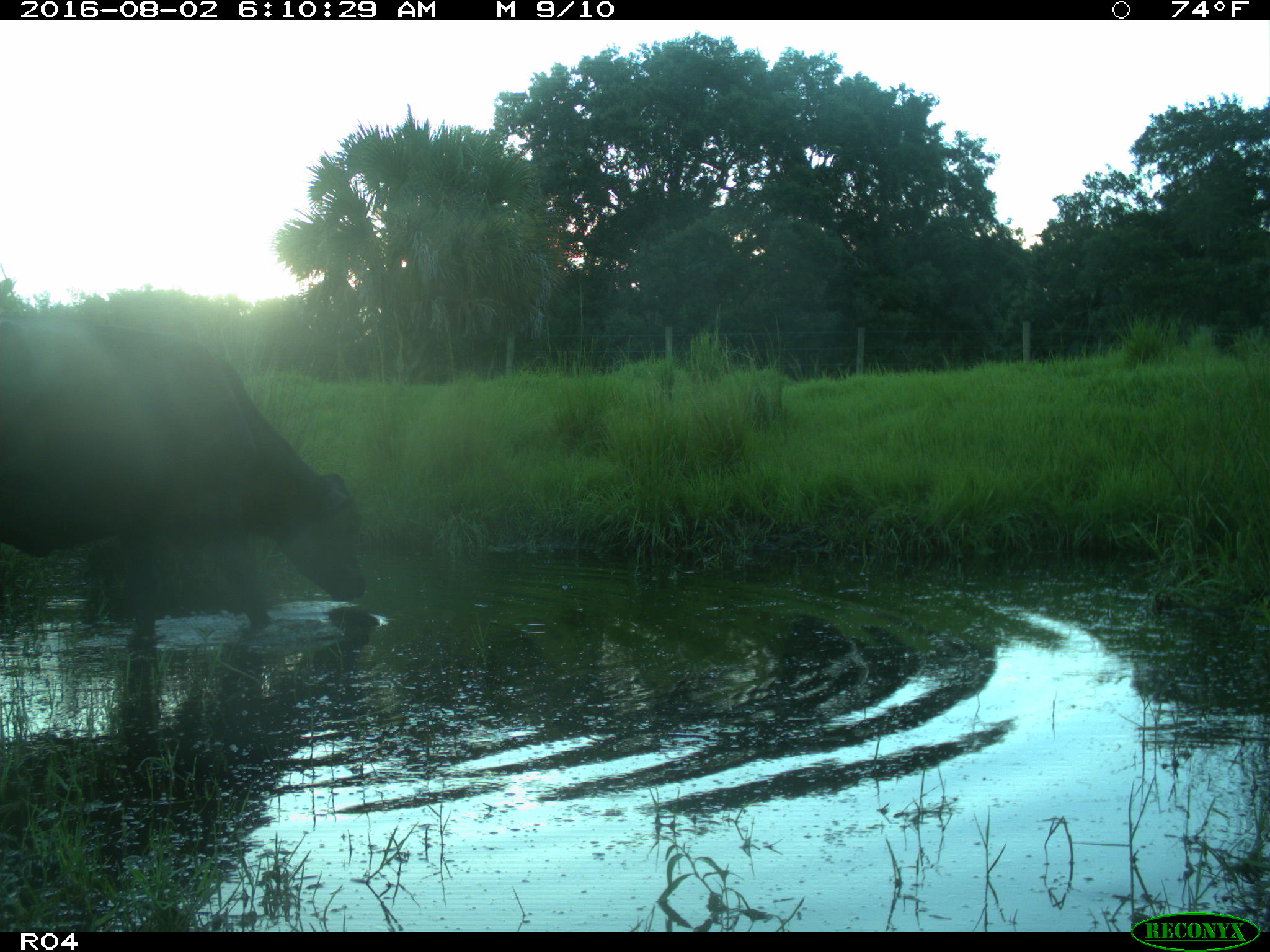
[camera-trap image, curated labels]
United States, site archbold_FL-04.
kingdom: Animalia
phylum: Chordata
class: Mammalia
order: Artiodactyla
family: Bovidae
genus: Bos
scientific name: Bos taurus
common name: domestic cow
Bos taurus (domestic cow).